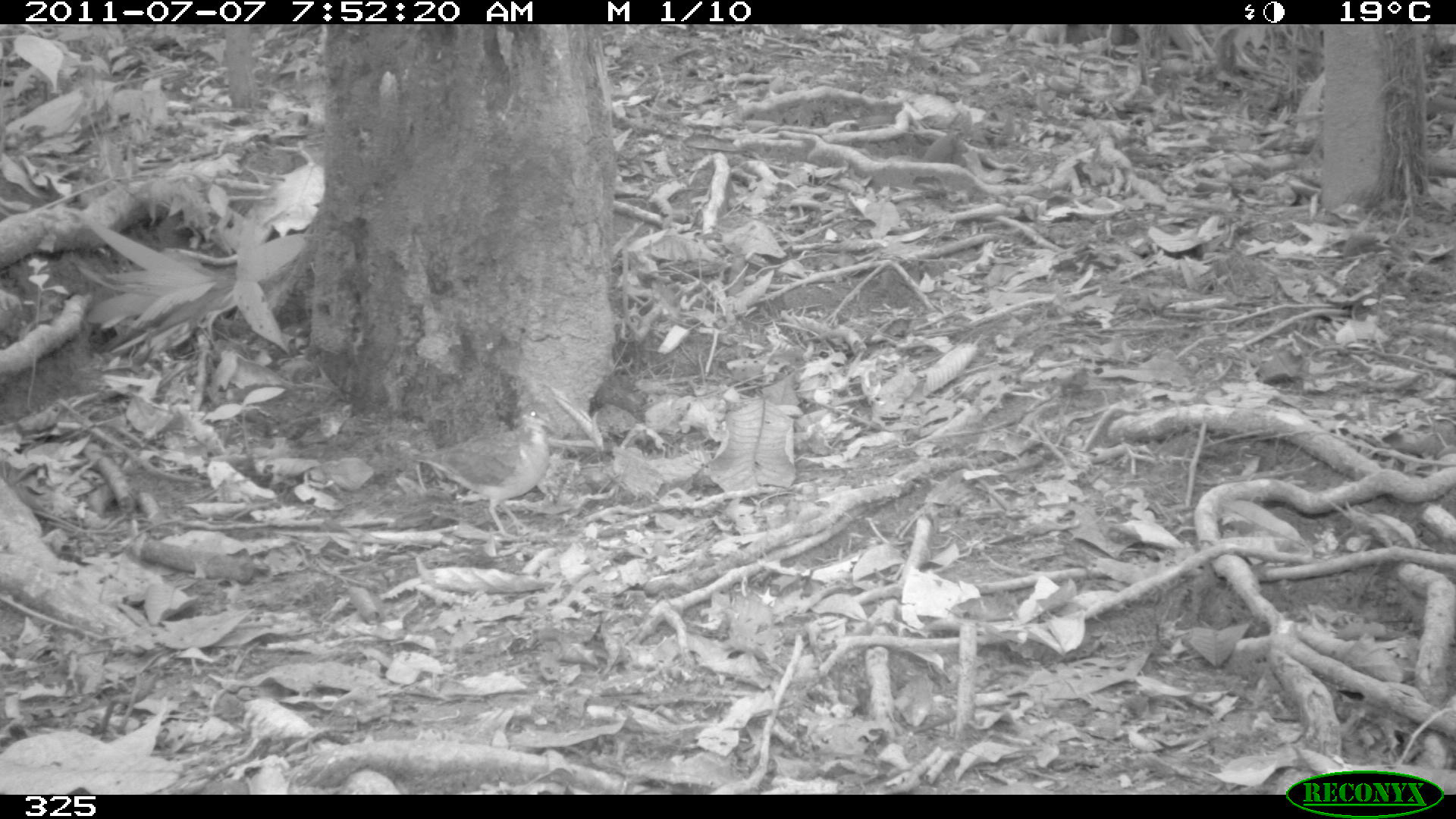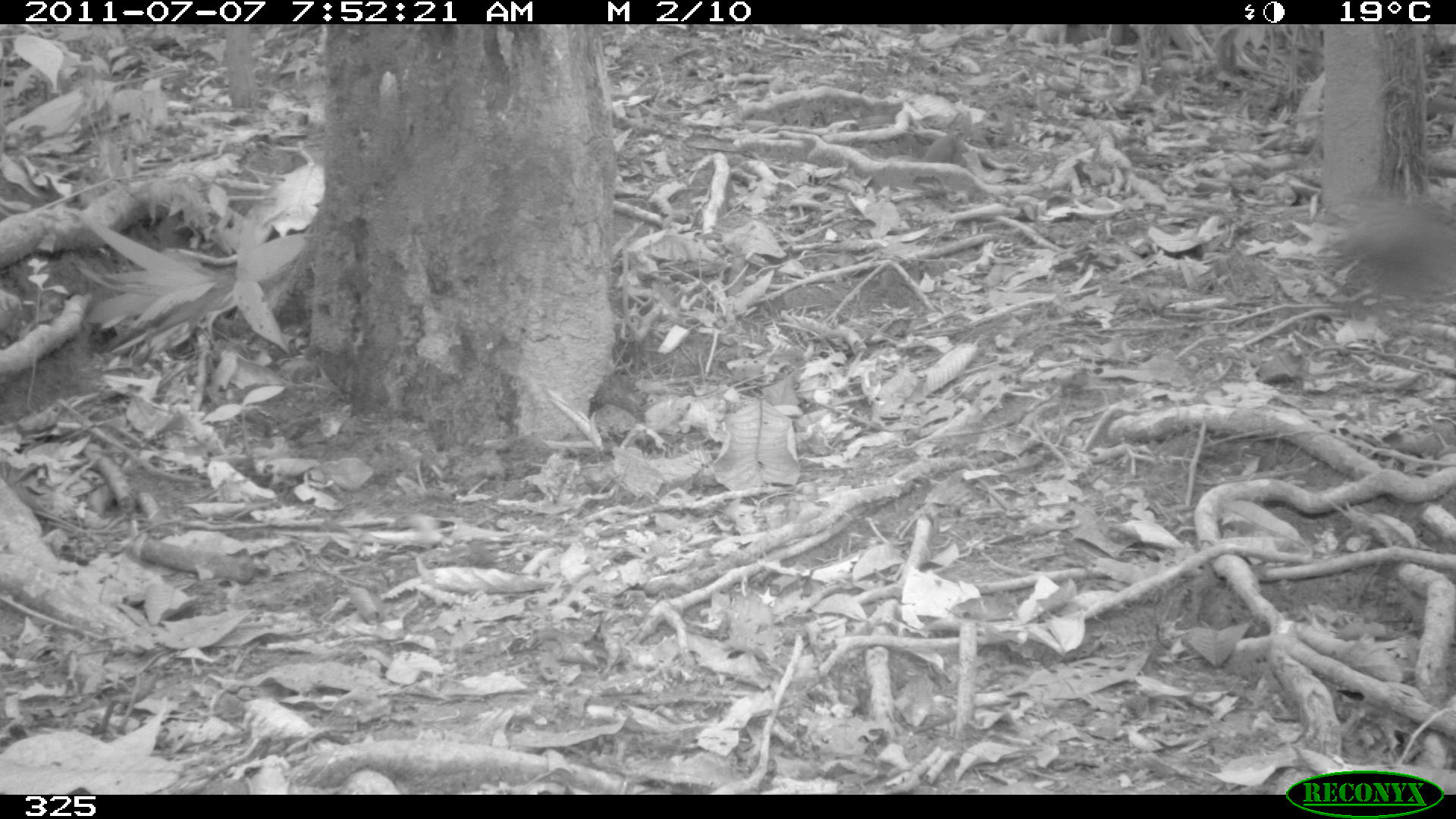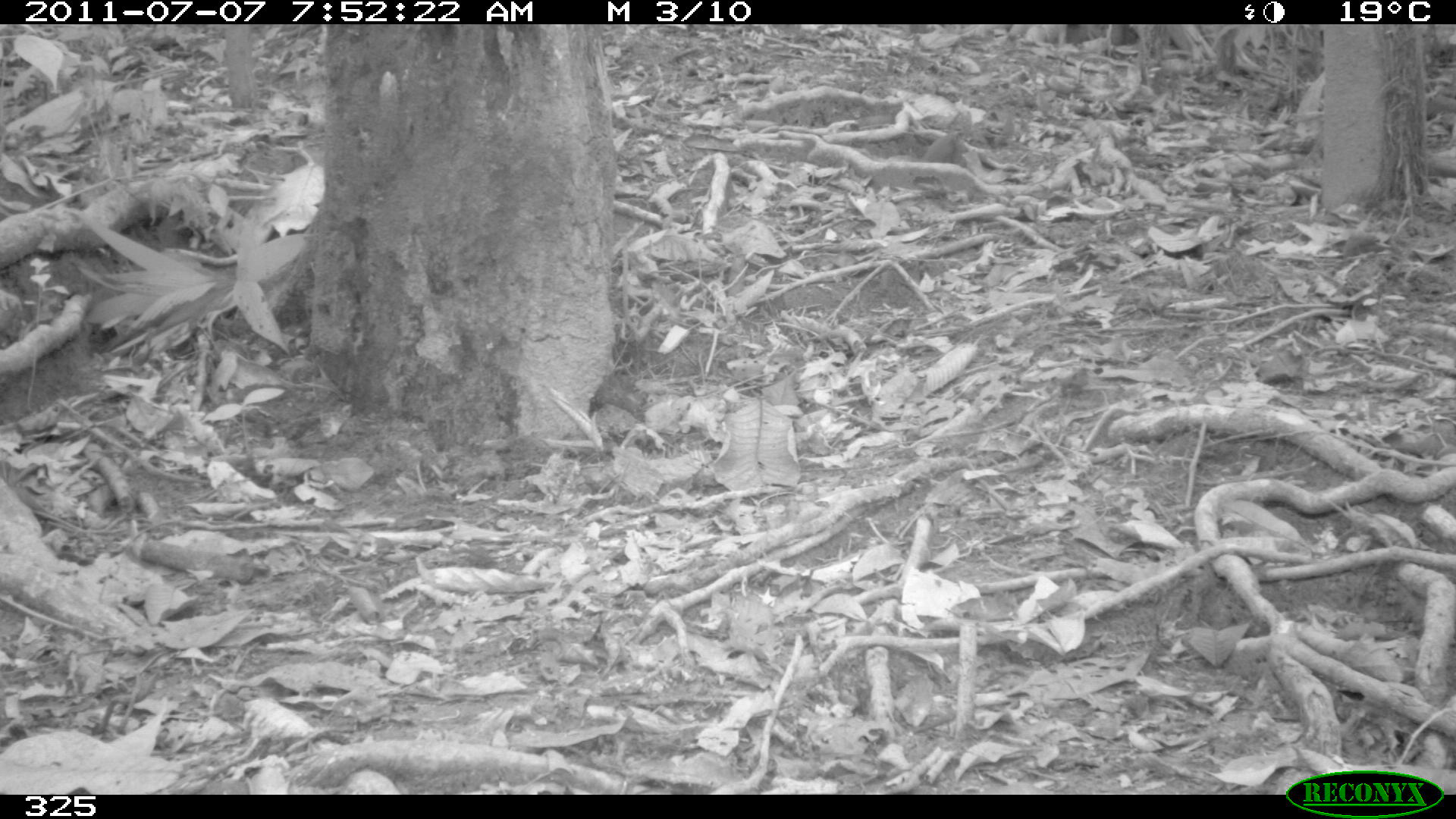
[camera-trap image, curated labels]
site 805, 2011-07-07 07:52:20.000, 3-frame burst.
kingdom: Animalia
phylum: Chordata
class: Aves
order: Columbiformes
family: Columbidae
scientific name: Columbidae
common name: dove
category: paloma